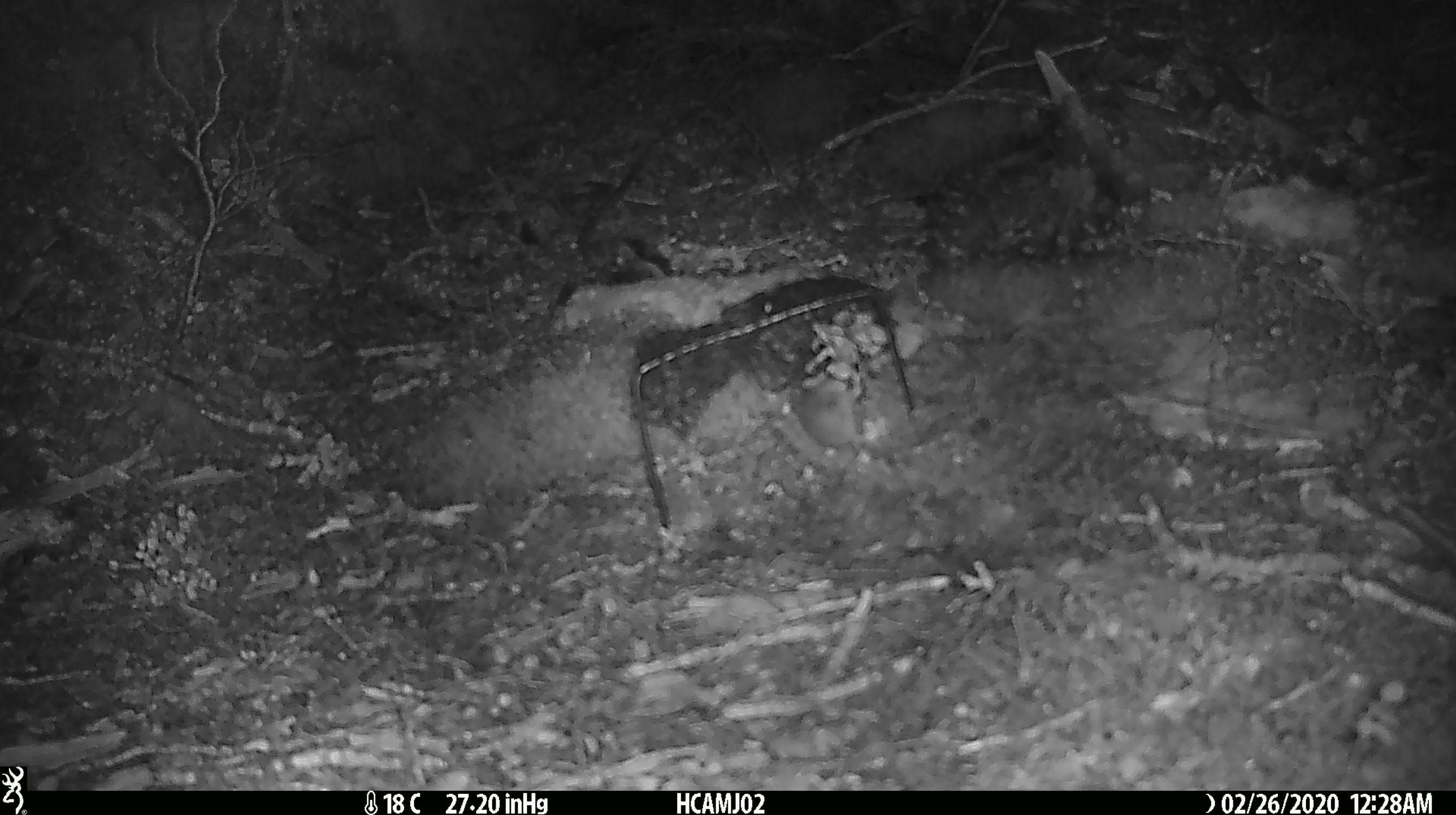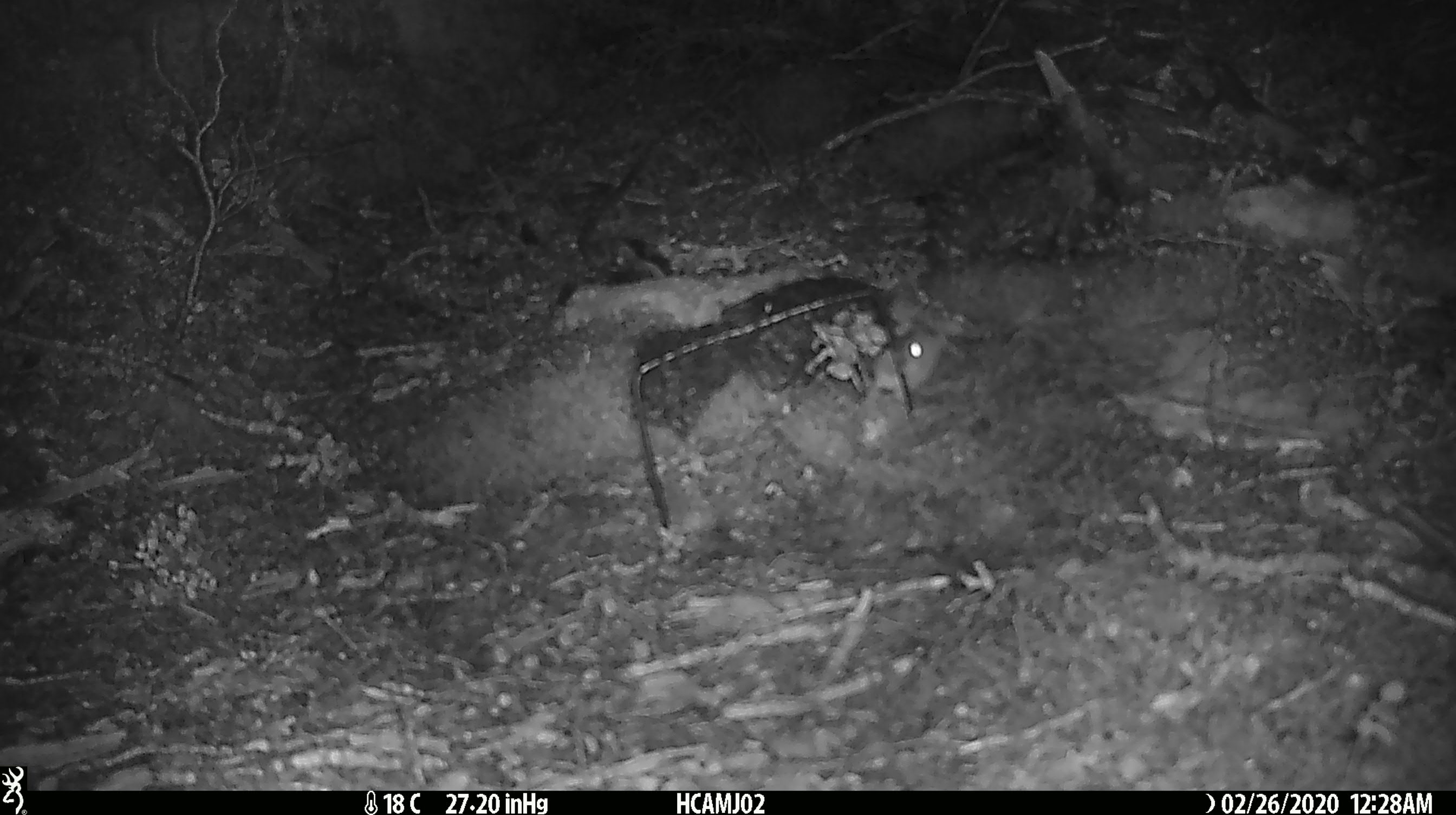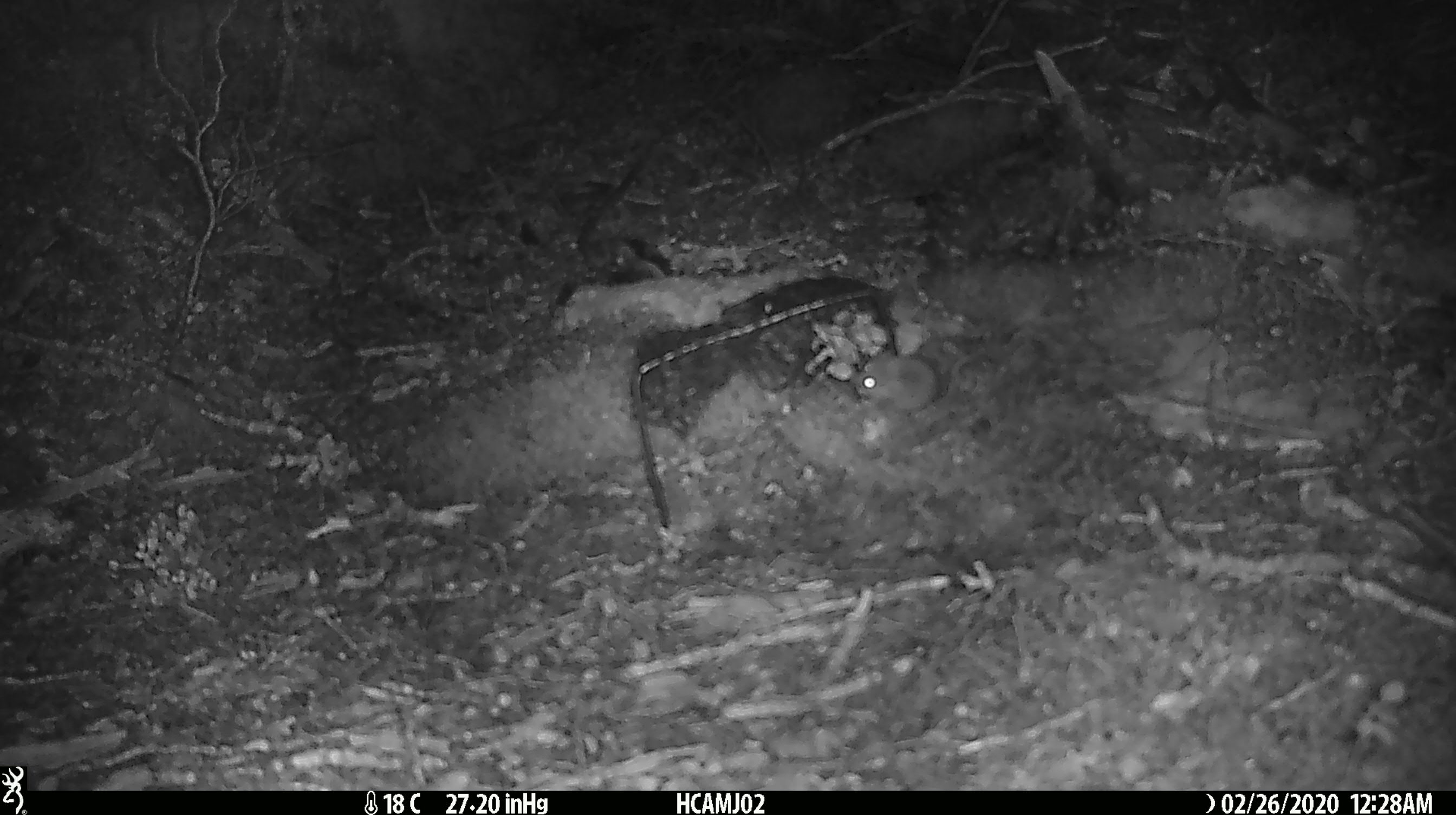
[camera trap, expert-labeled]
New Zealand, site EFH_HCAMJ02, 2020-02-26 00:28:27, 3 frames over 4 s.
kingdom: Animalia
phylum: Chordata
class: Mammalia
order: Rodentia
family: Muridae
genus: Mus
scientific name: Mus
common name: mouse